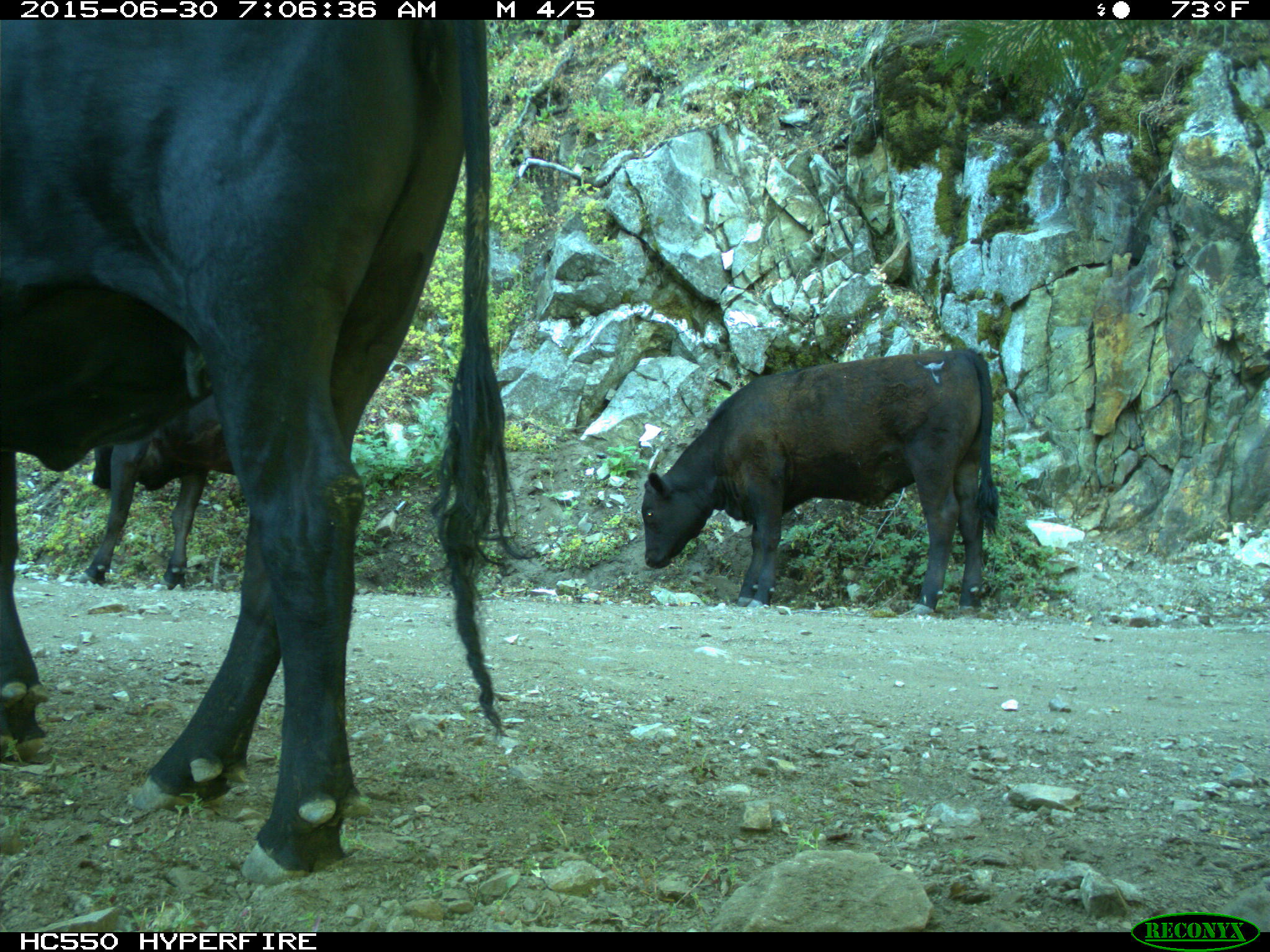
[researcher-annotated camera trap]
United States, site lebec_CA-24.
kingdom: Animalia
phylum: Chordata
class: Mammalia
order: Artiodactyla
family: Bovidae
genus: Bos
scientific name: Bos taurus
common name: domestic cow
Bos taurus (domestic cow).